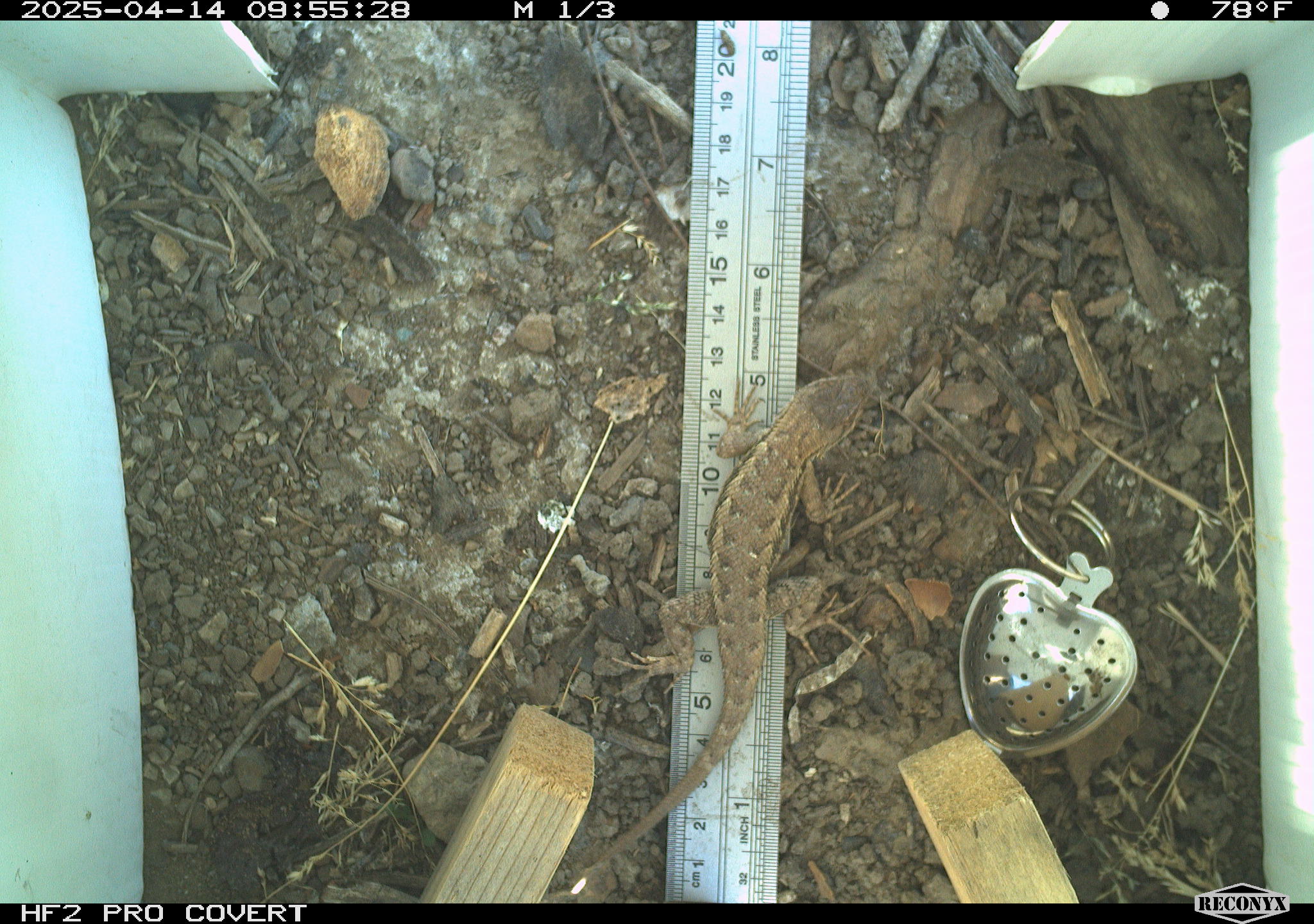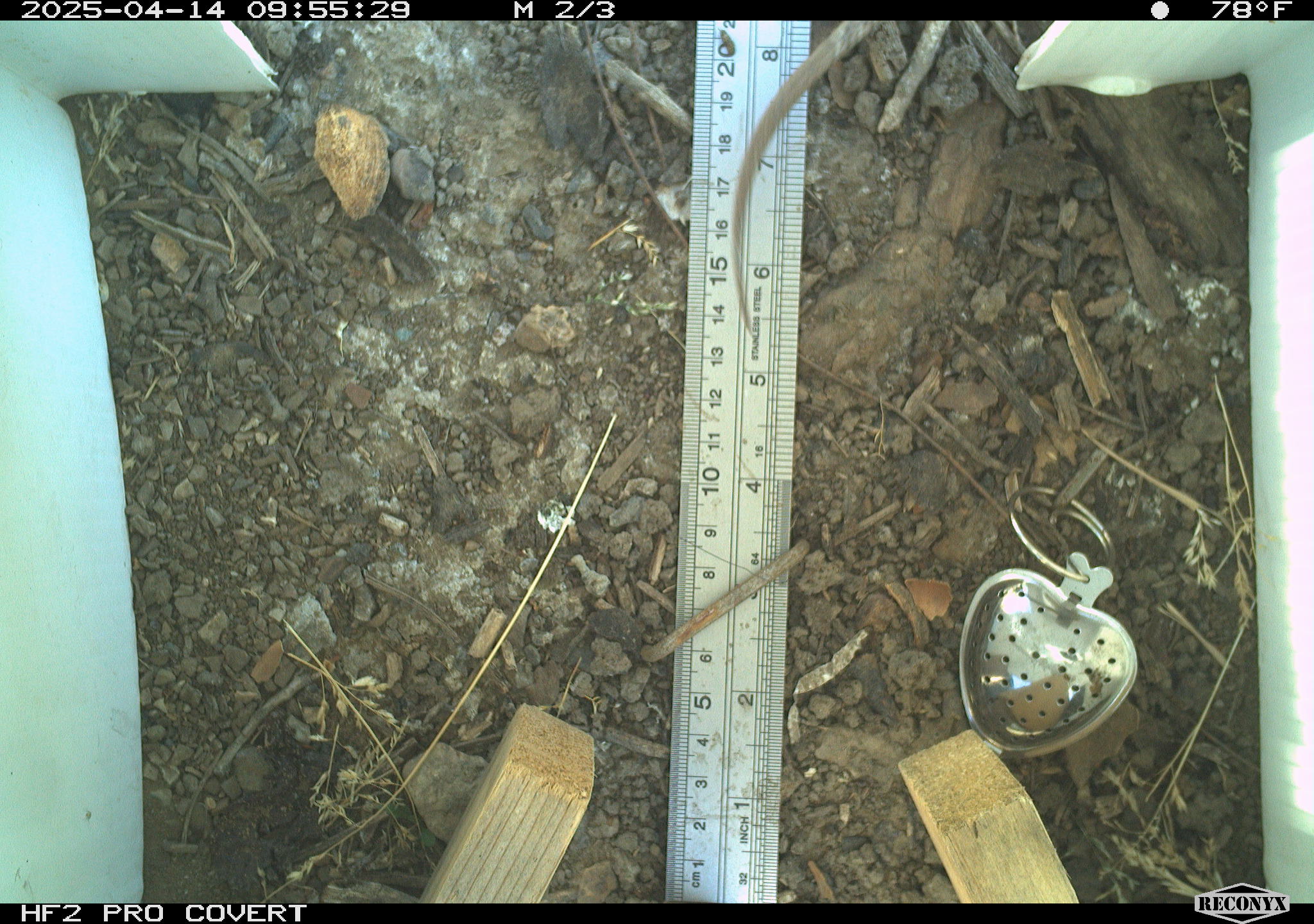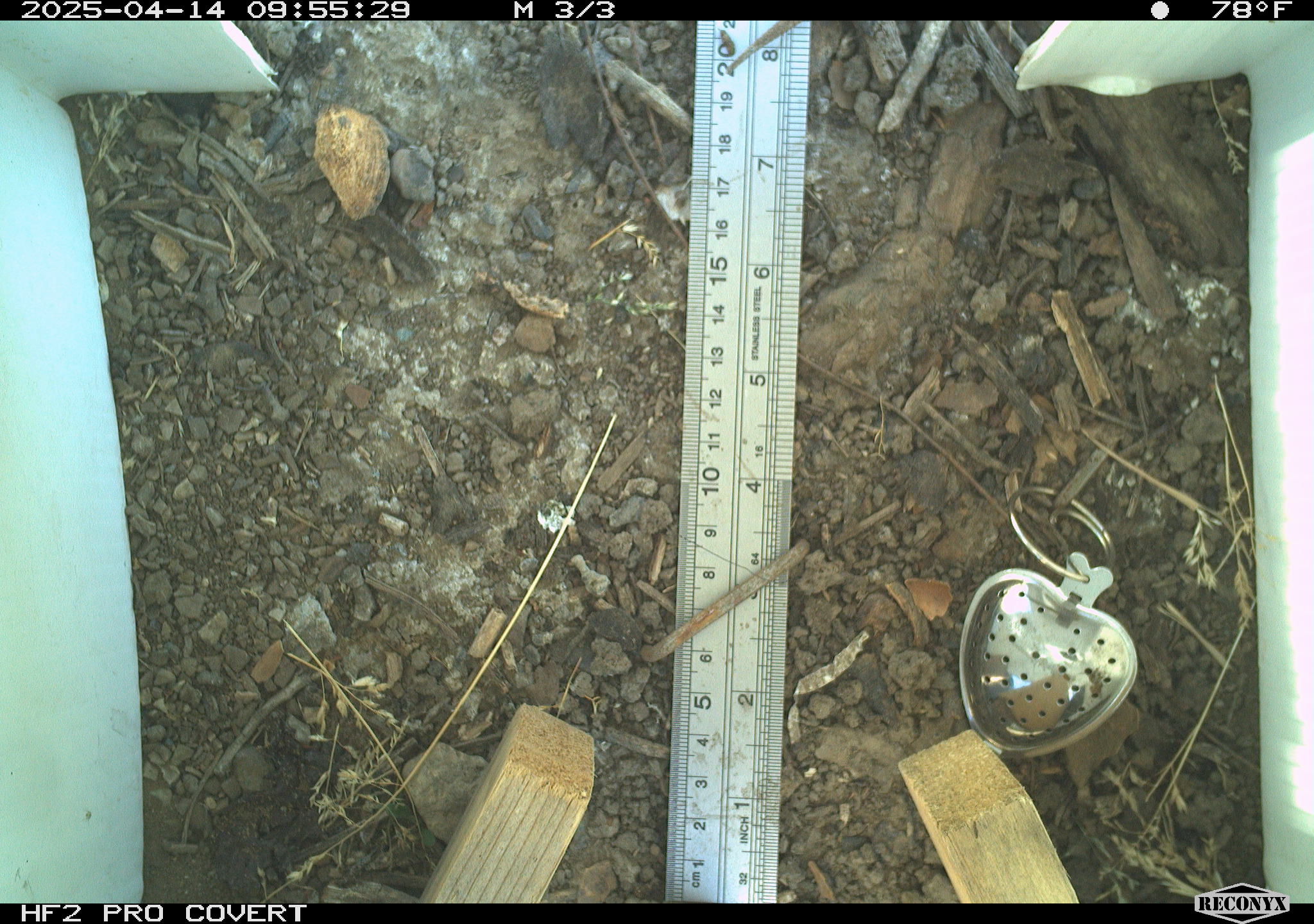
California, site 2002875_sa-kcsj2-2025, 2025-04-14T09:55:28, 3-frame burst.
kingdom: Animalia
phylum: Chordata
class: Reptilia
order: Squamata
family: Phrynosomatidae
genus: Sceloporus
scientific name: Sceloporus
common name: spiny lizards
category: sceloporus species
Sceloporus species (spiny lizards) (Sceloporus).